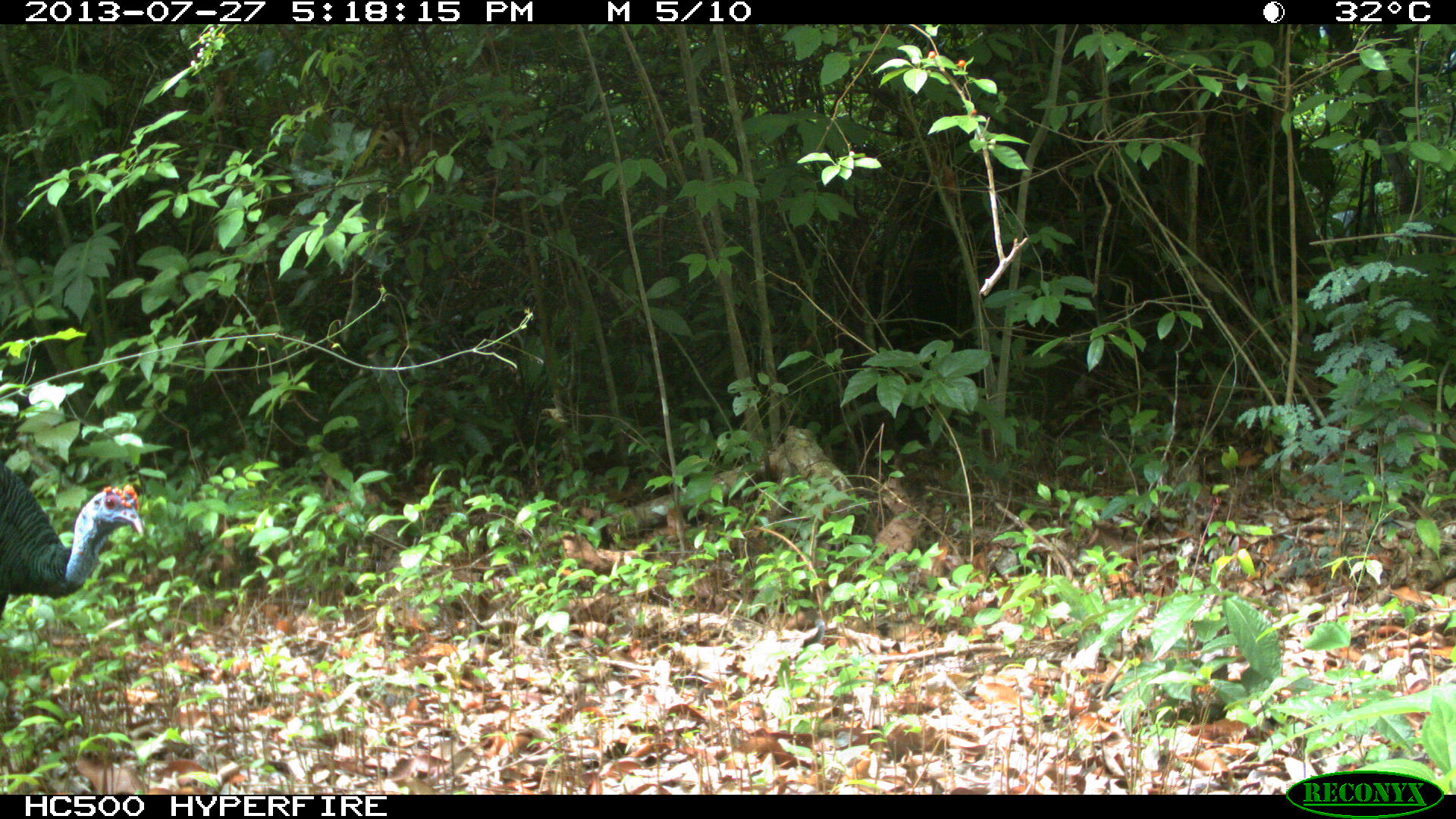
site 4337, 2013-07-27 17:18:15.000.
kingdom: Animalia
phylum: Chordata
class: Aves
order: Galliformes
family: Phasianidae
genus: Meleagris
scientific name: Meleagris ocellata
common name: ocellated turkey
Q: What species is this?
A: Meleagris ocellata (ocellated turkey).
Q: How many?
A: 1.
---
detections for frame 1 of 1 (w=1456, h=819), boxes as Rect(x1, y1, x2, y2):
meleagris ocellata: Rect(0, 458, 145, 611)